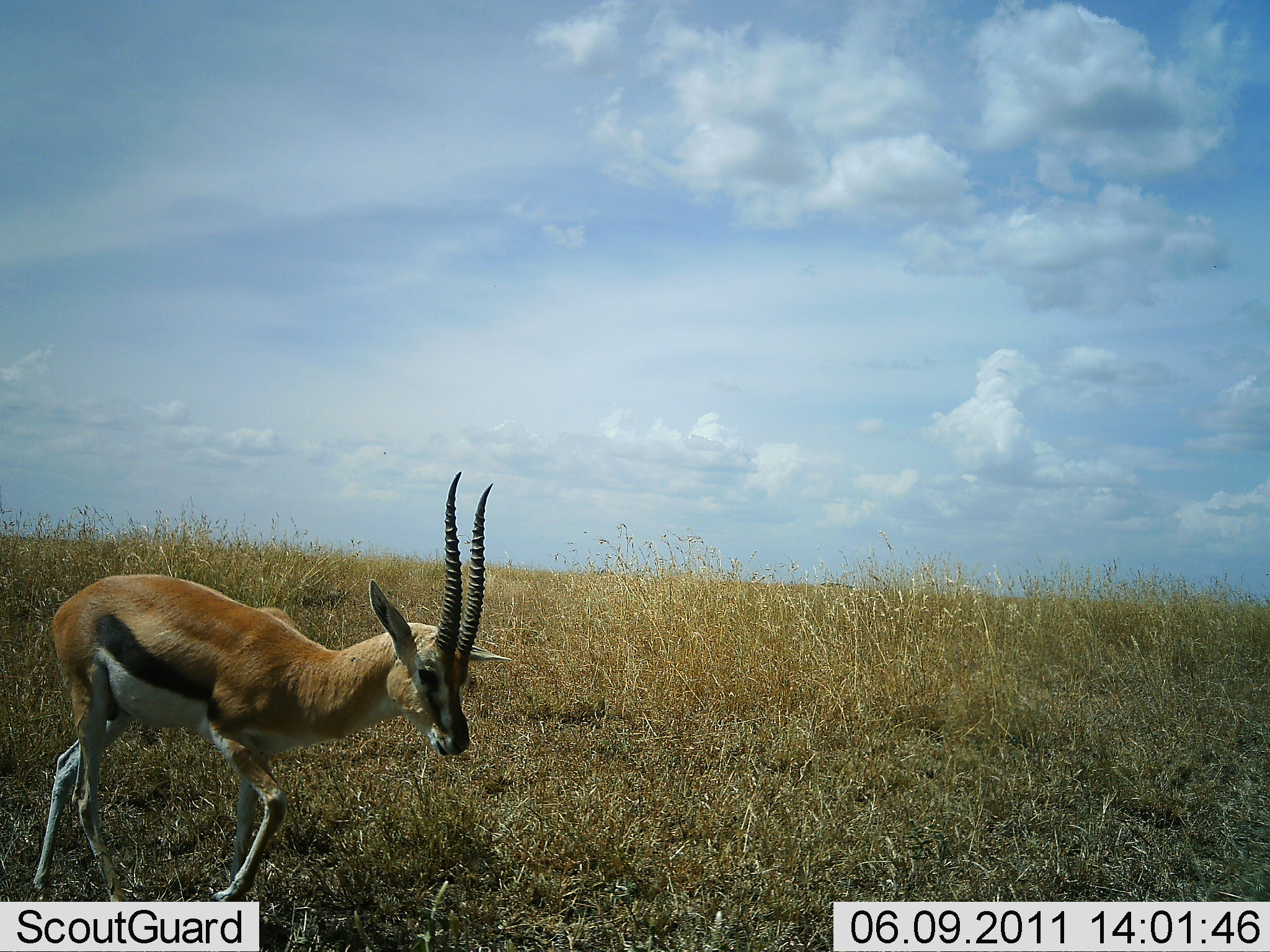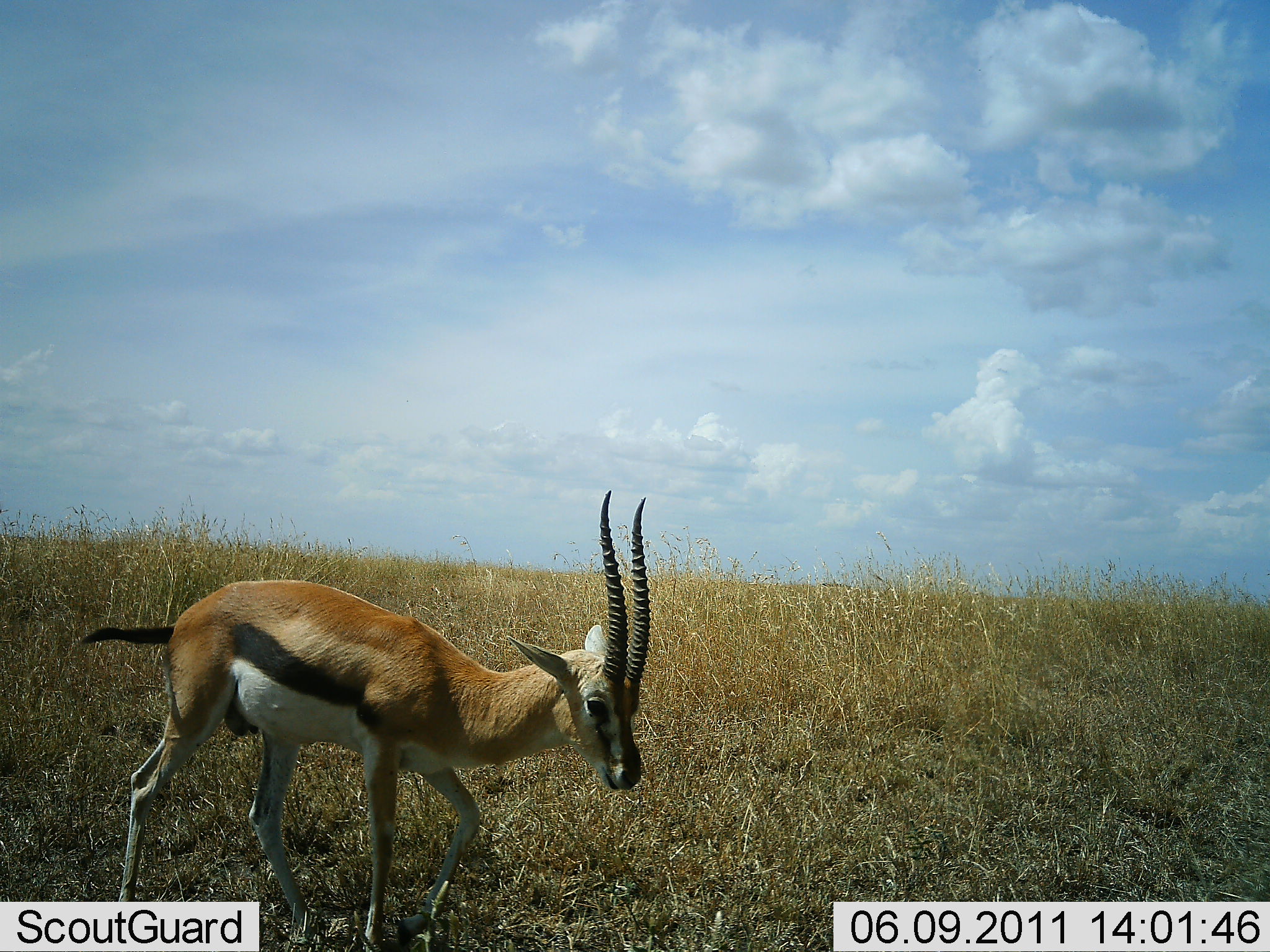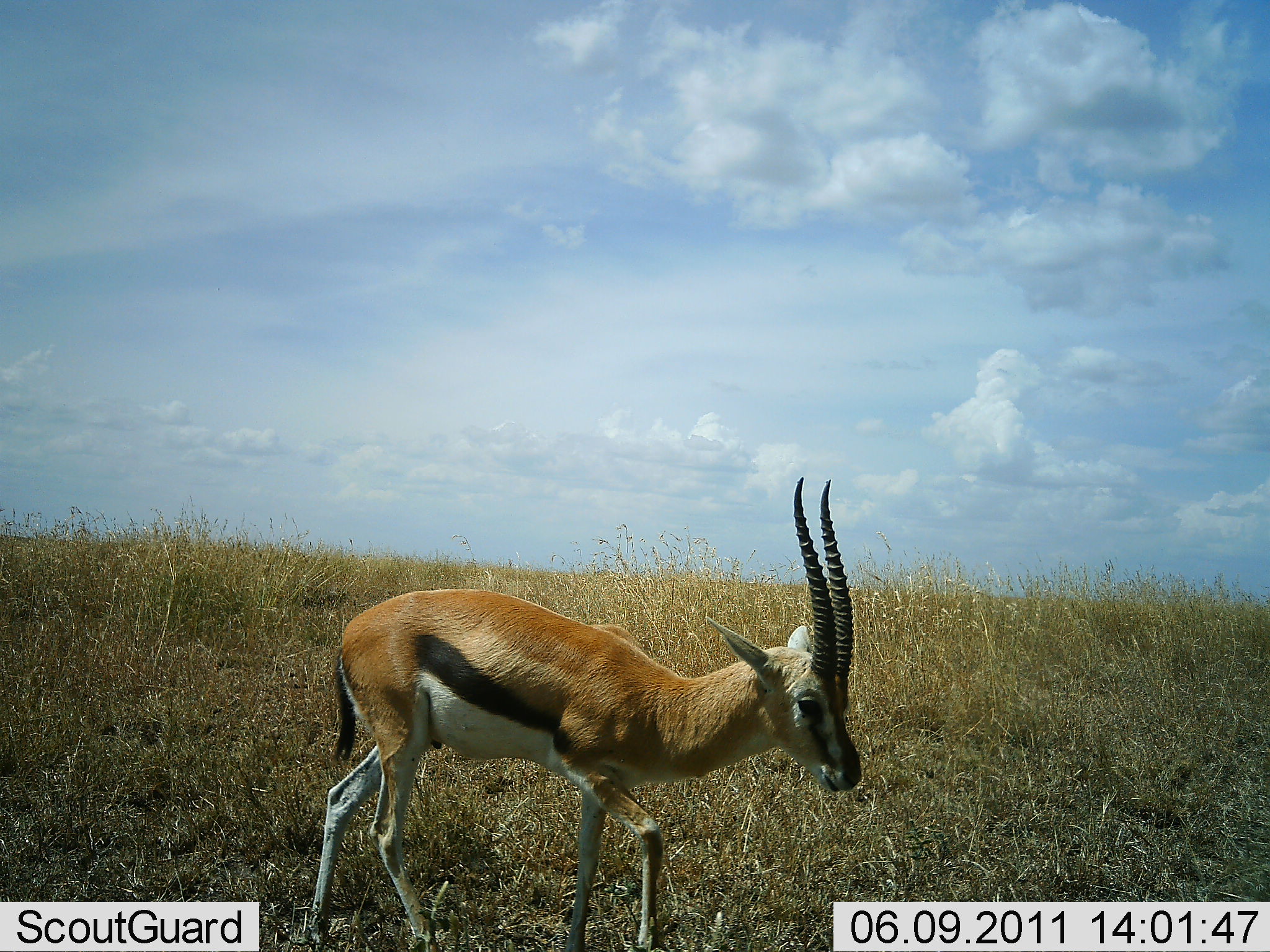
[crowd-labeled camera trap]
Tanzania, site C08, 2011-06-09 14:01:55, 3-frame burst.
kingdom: Animalia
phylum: Chordata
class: Mammalia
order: Artiodactyla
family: Bovidae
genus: Eudorcas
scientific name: Eudorcas thomsonii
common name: thomson's gazelle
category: gazellethomsons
Gazellethomsons (thomson's gazelle) (Eudorcas thomsonii), count 1. Behavior (volunteer vote fractions): standing 33%, resting 0%, moving 67%, interacting 0%. Young present (vote fraction): 0%. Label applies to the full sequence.